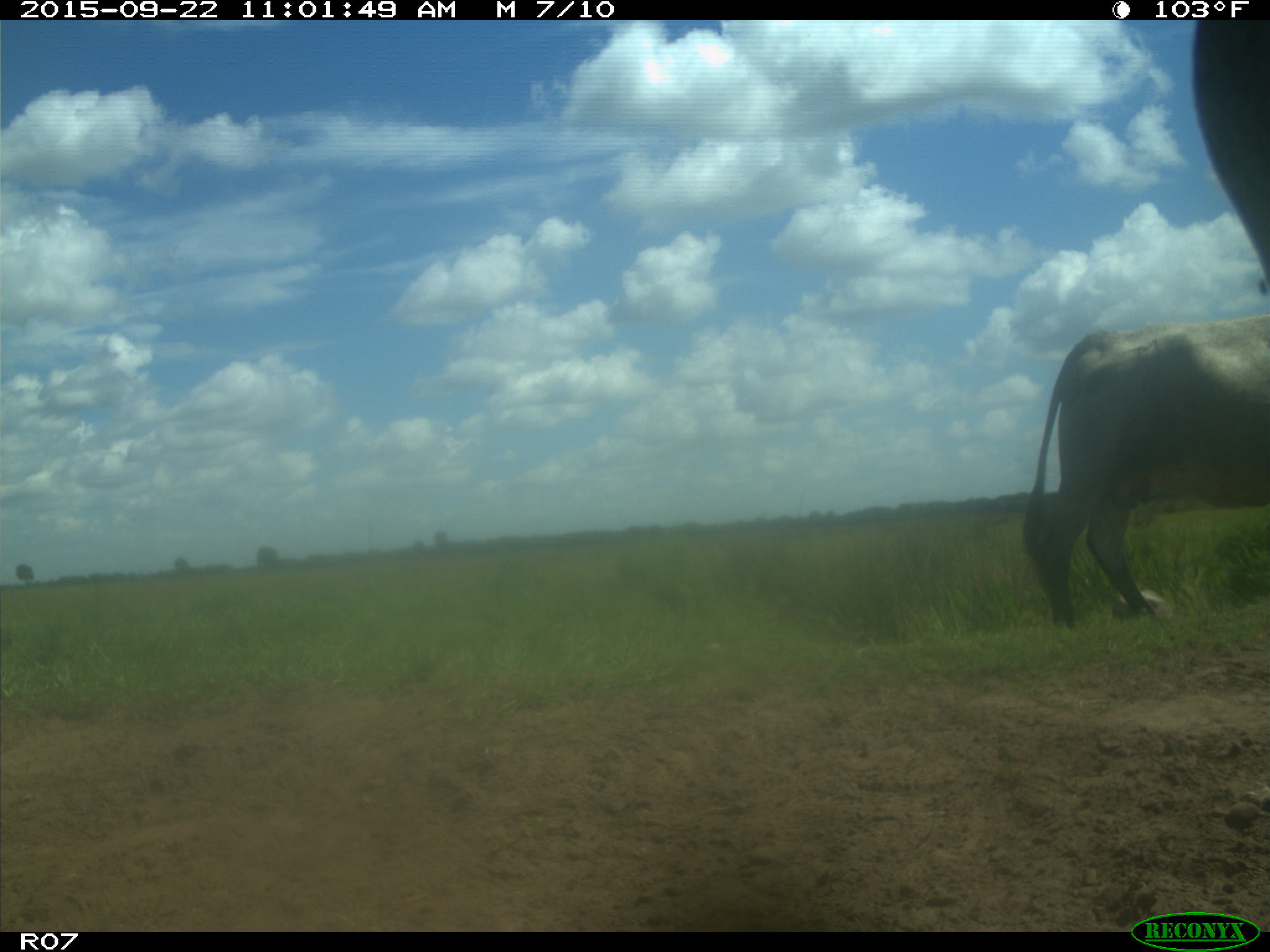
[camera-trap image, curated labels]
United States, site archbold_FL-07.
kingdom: Animalia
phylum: Chordata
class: Mammalia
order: Artiodactyla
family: Bovidae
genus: Bos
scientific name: Bos taurus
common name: domestic cow